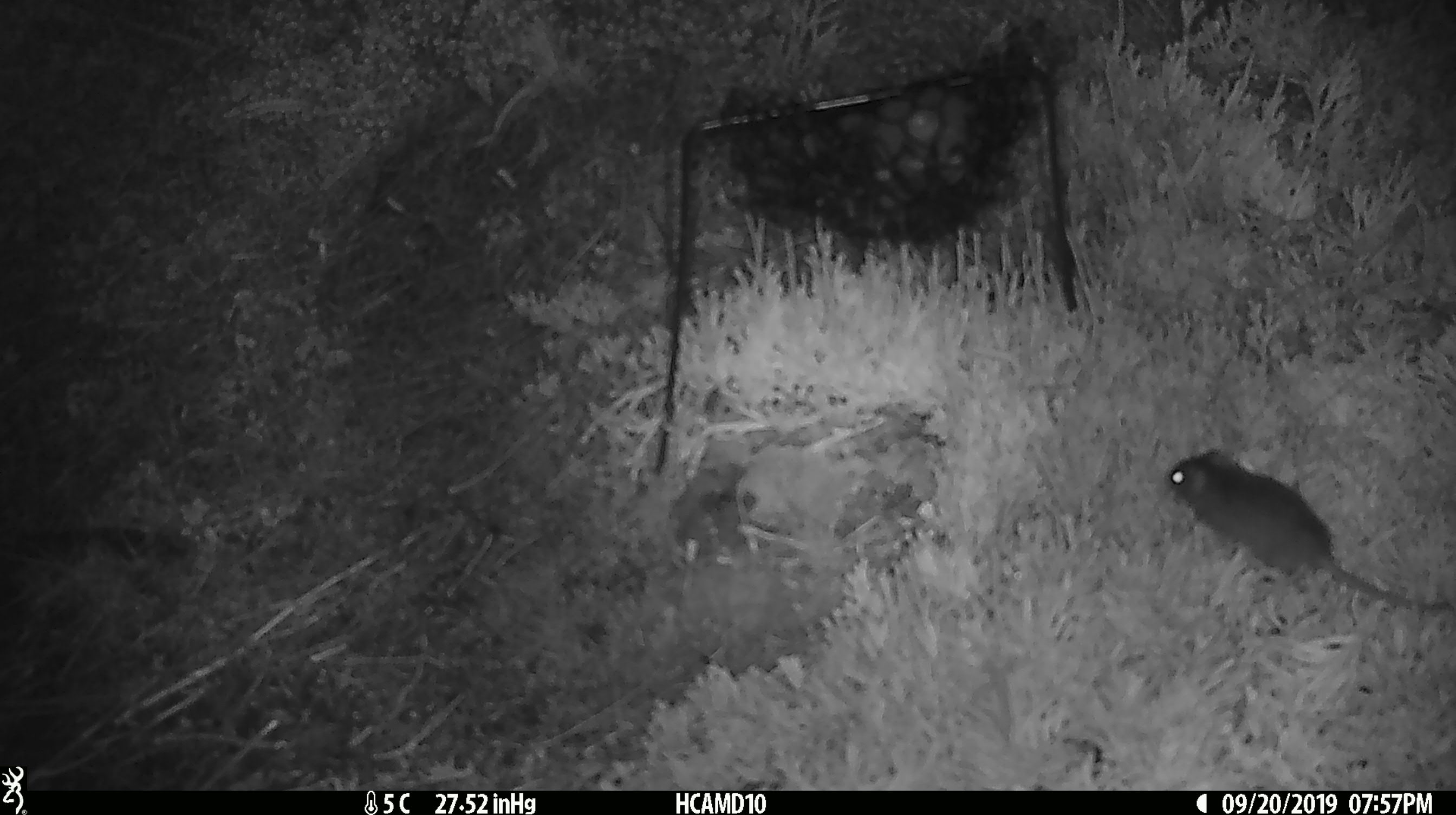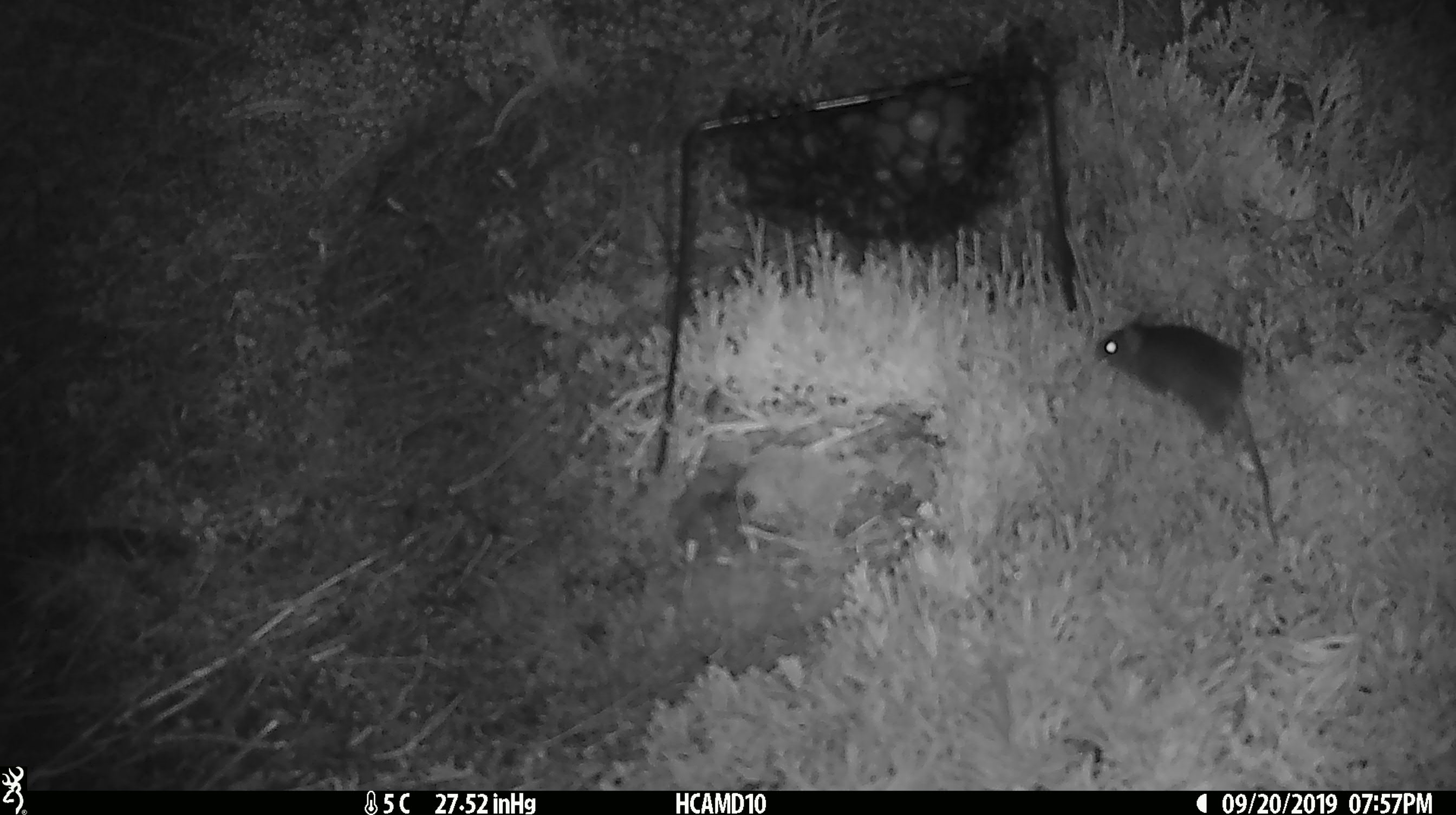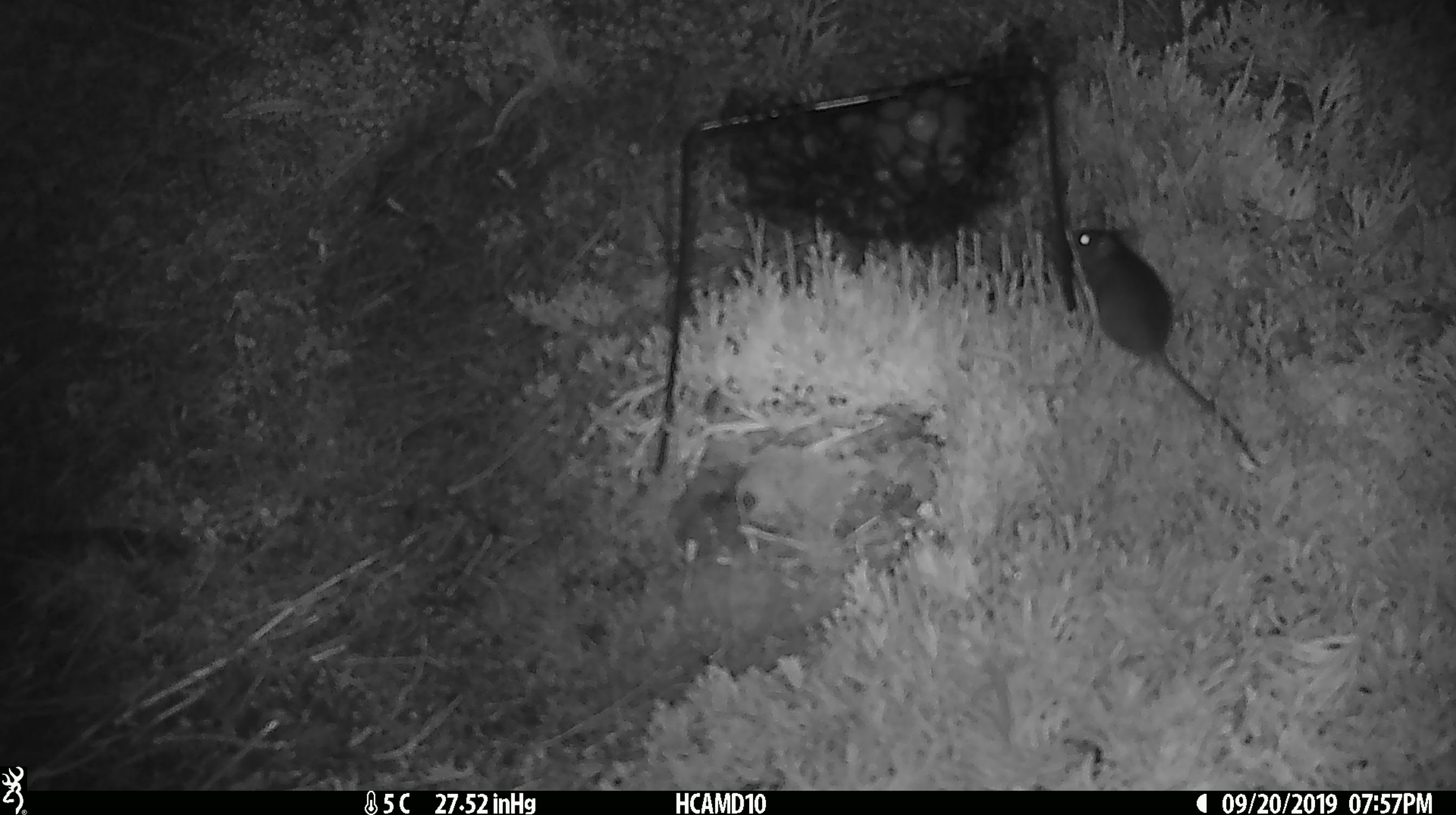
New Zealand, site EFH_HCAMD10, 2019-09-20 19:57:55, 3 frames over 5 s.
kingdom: Animalia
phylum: Chordata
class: Mammalia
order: Rodentia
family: Muridae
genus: Mus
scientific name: Mus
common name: mouse